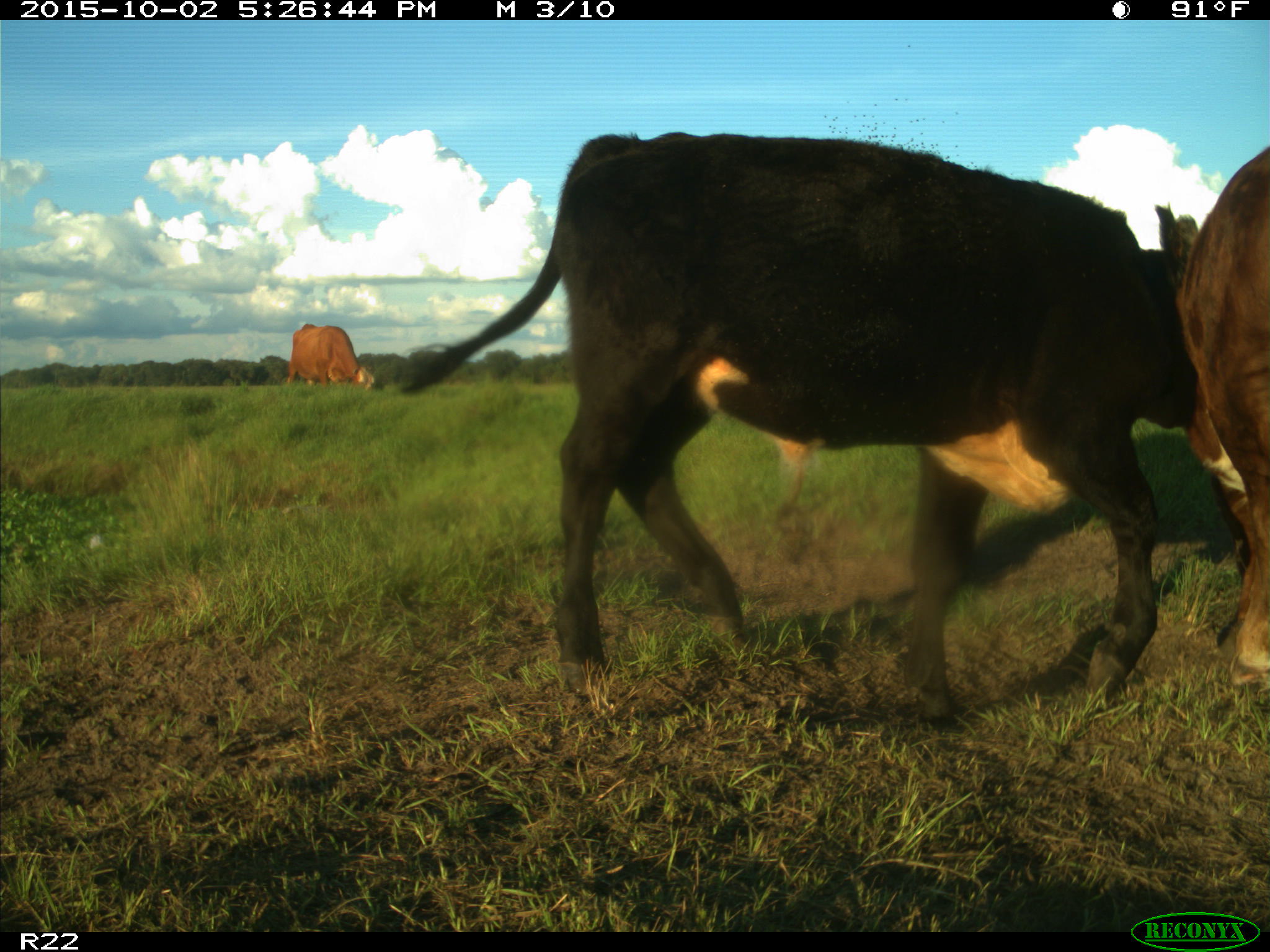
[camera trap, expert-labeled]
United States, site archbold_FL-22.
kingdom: Animalia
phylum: Chordata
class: Mammalia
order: Artiodactyla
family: Bovidae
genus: Bos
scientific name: Bos taurus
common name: domestic cow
Bos taurus (domestic cow).